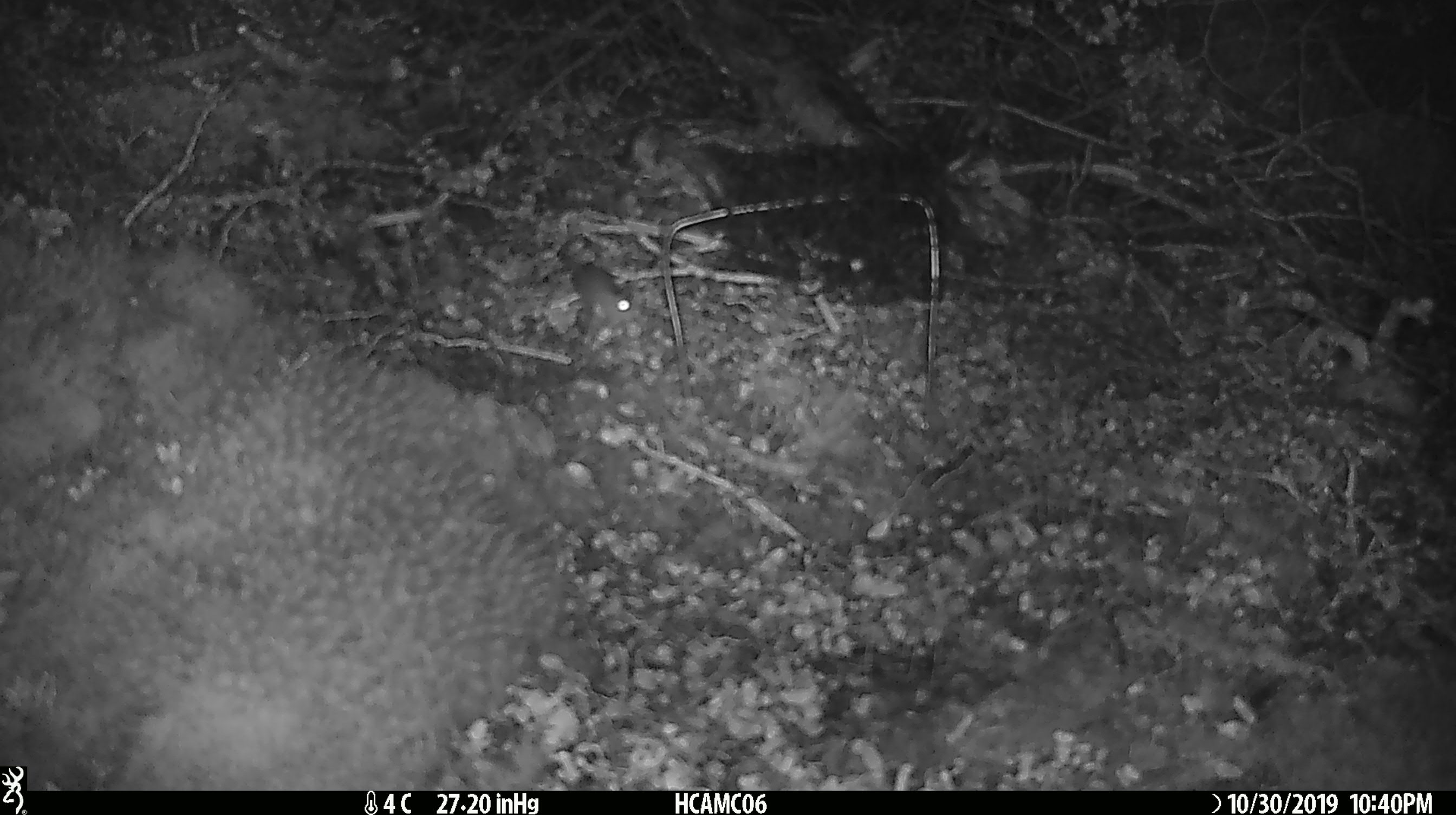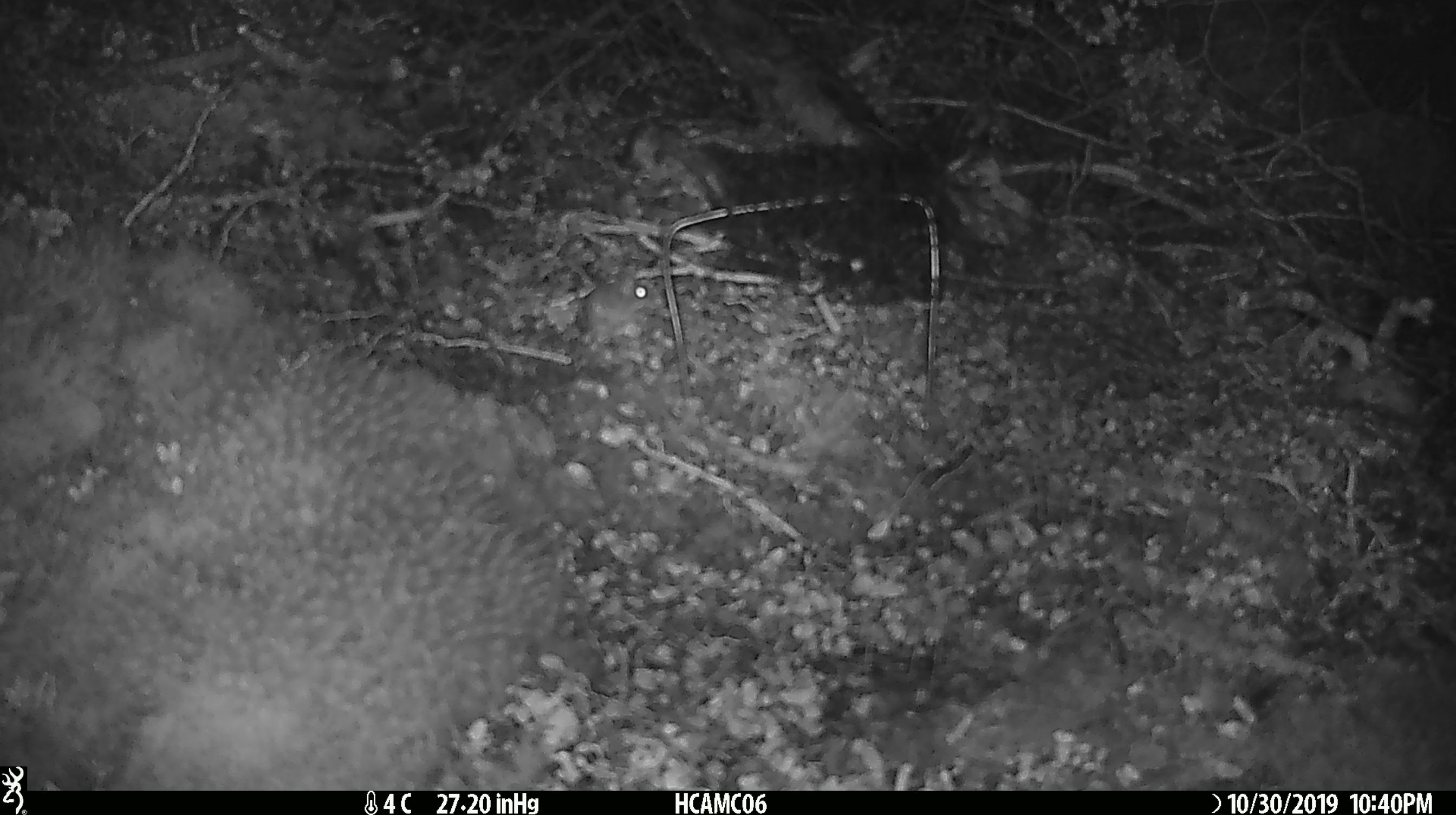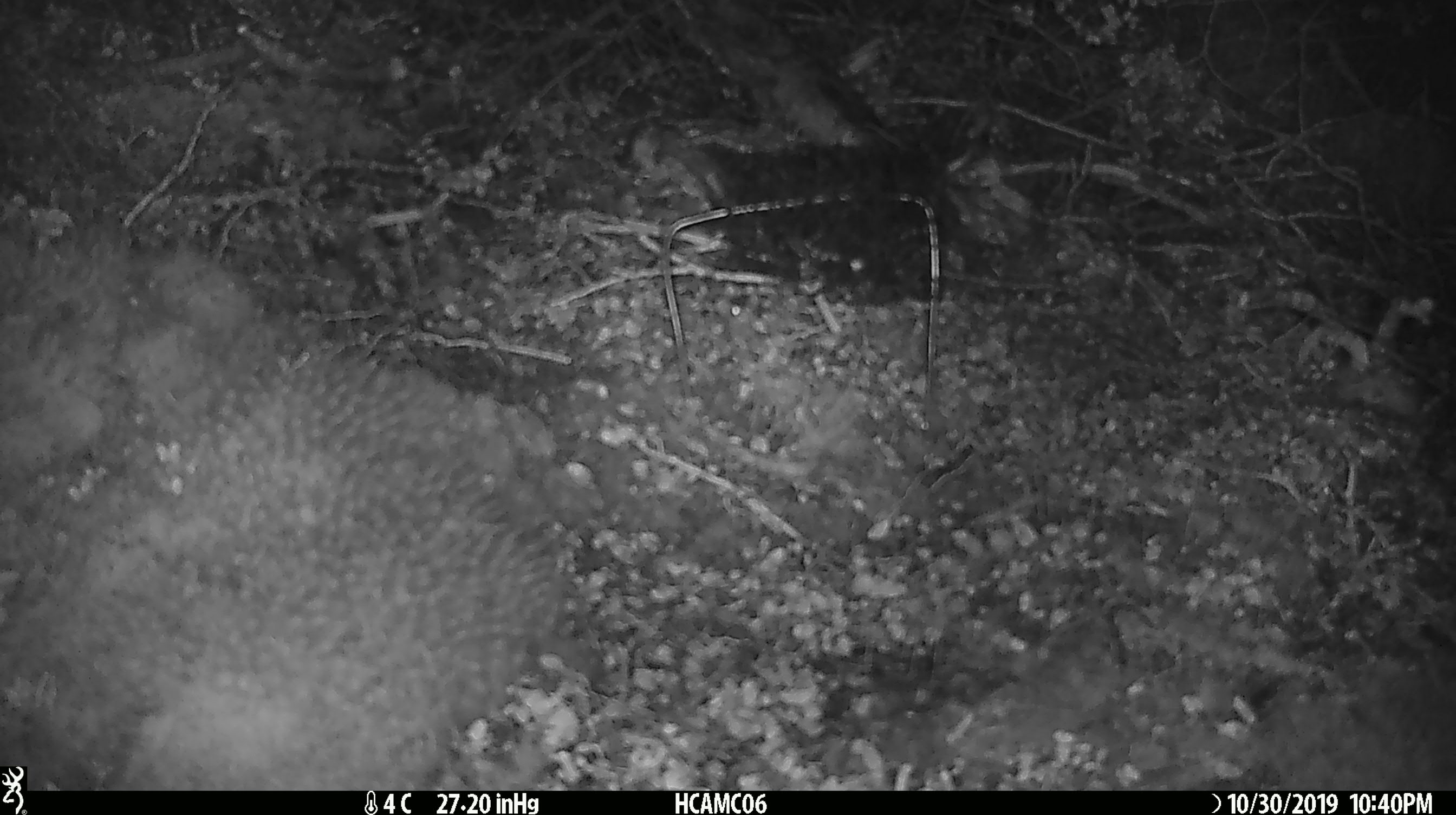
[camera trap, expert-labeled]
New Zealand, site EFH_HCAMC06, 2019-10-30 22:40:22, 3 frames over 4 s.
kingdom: Animalia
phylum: Chordata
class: Mammalia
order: Rodentia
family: Muridae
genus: Mus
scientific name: Mus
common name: mouse